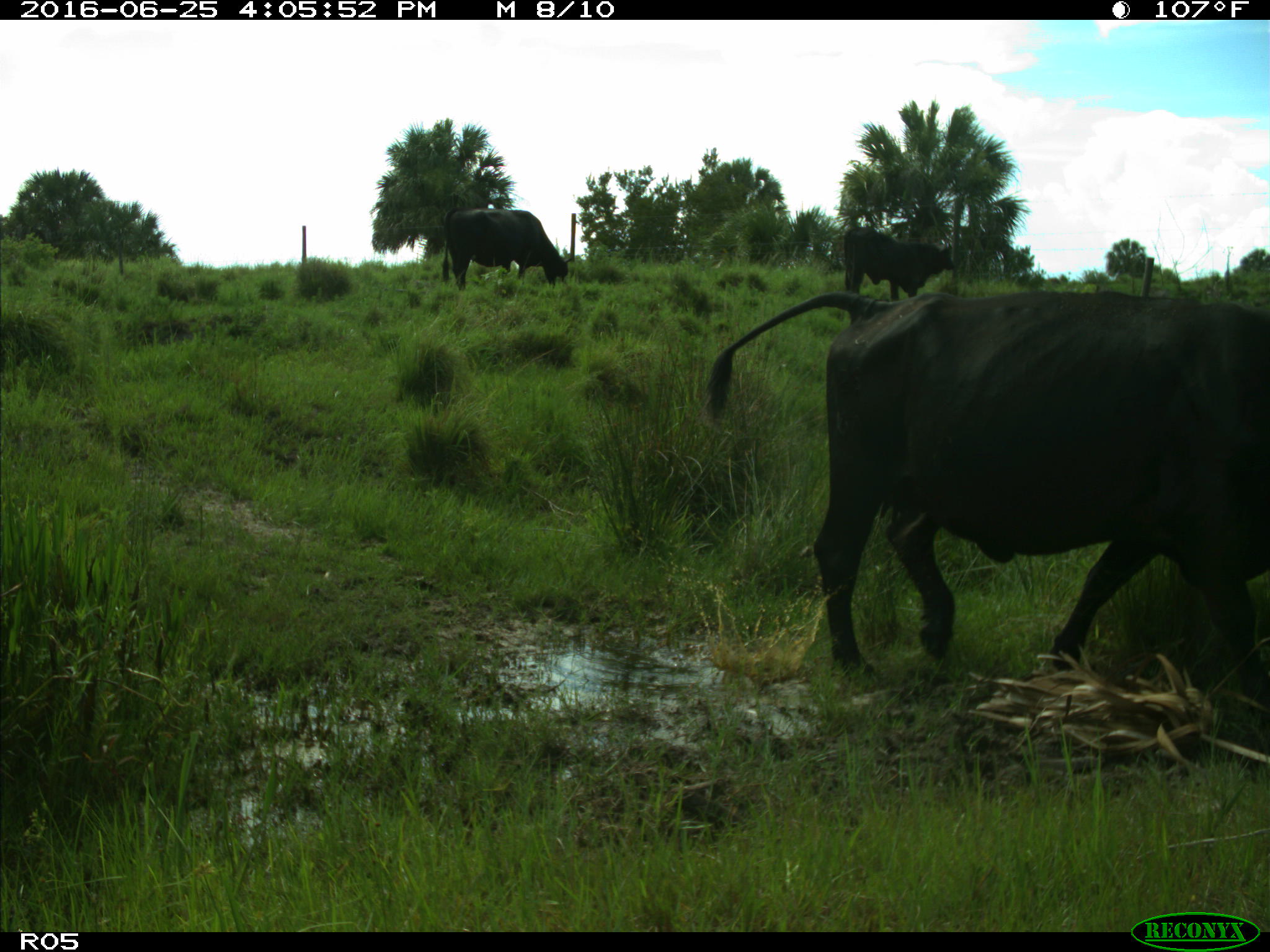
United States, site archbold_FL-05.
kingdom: Animalia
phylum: Chordata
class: Mammalia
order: Artiodactyla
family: Bovidae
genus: Bos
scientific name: Bos taurus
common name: domestic cow